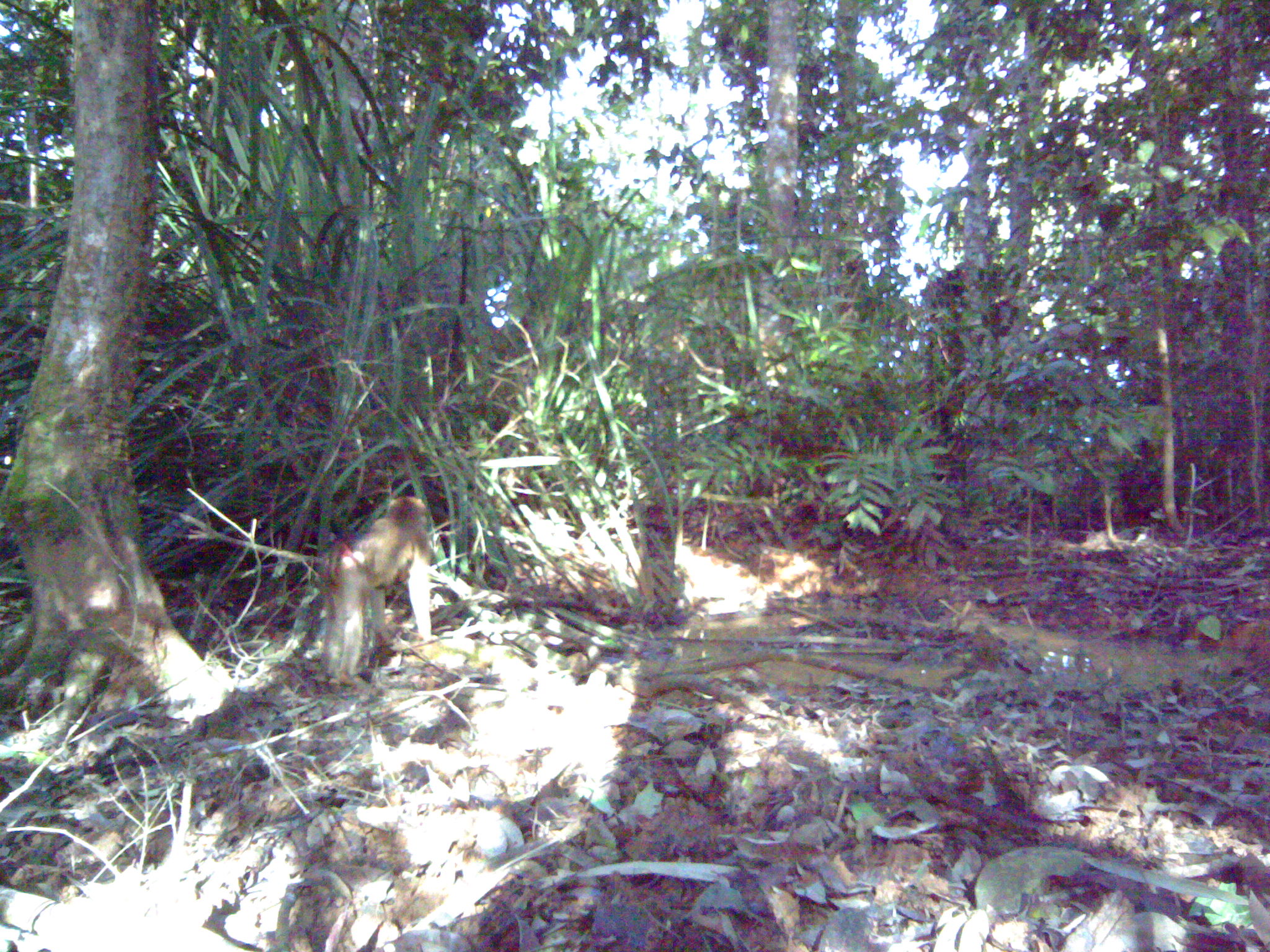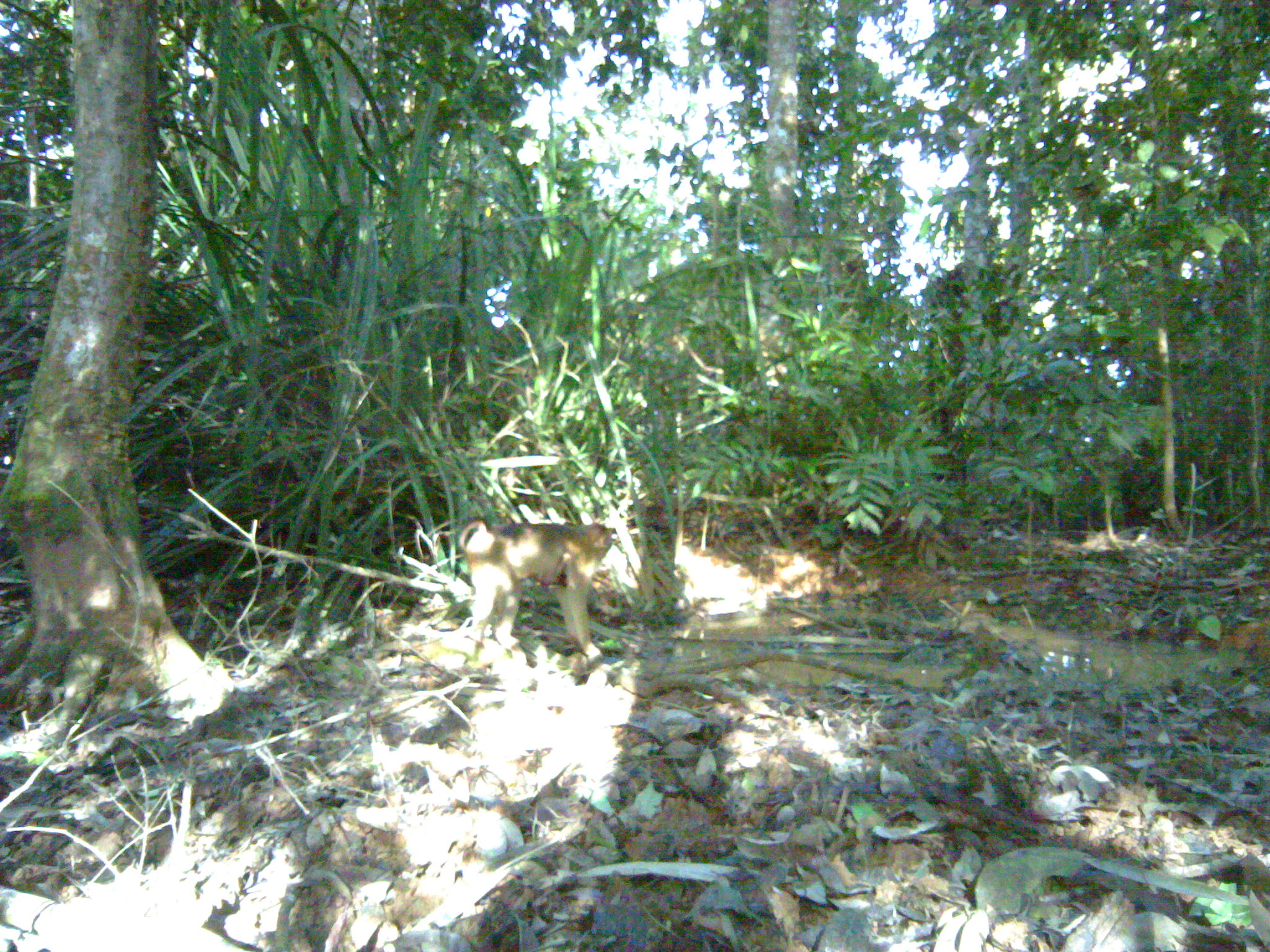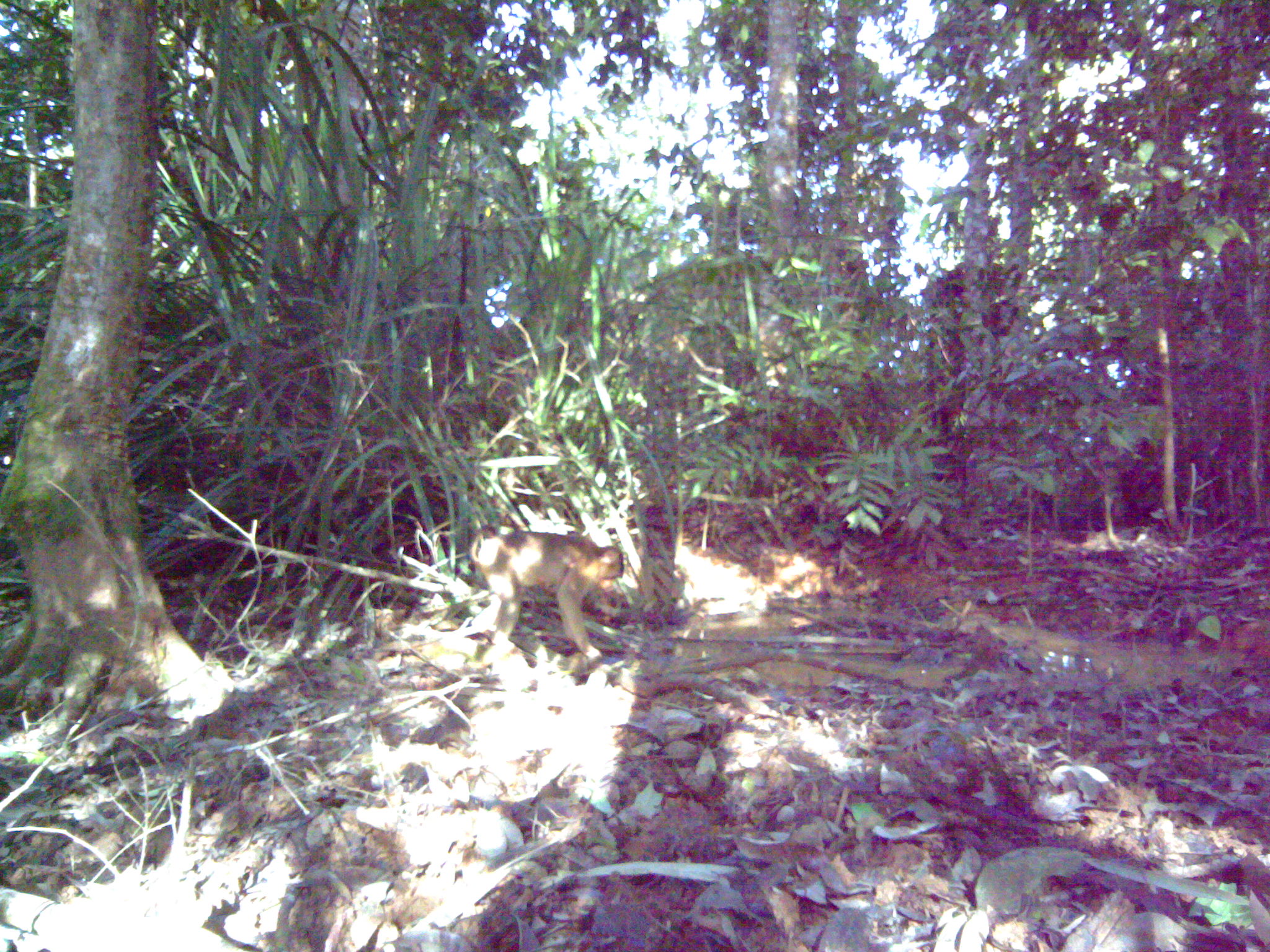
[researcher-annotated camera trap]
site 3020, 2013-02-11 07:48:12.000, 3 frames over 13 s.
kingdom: Animalia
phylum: Chordata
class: Mammalia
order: Primates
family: Cercopithecidae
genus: Macaca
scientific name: Macaca nemestrina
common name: southern pig-tailed macaque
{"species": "Macaca nemestrina (southern pig-tailed macaque)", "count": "1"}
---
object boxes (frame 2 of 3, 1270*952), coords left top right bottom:
macaca nemestrina: 456 518 620 664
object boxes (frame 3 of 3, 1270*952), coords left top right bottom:
macaca nemestrina: 468 523 624 659